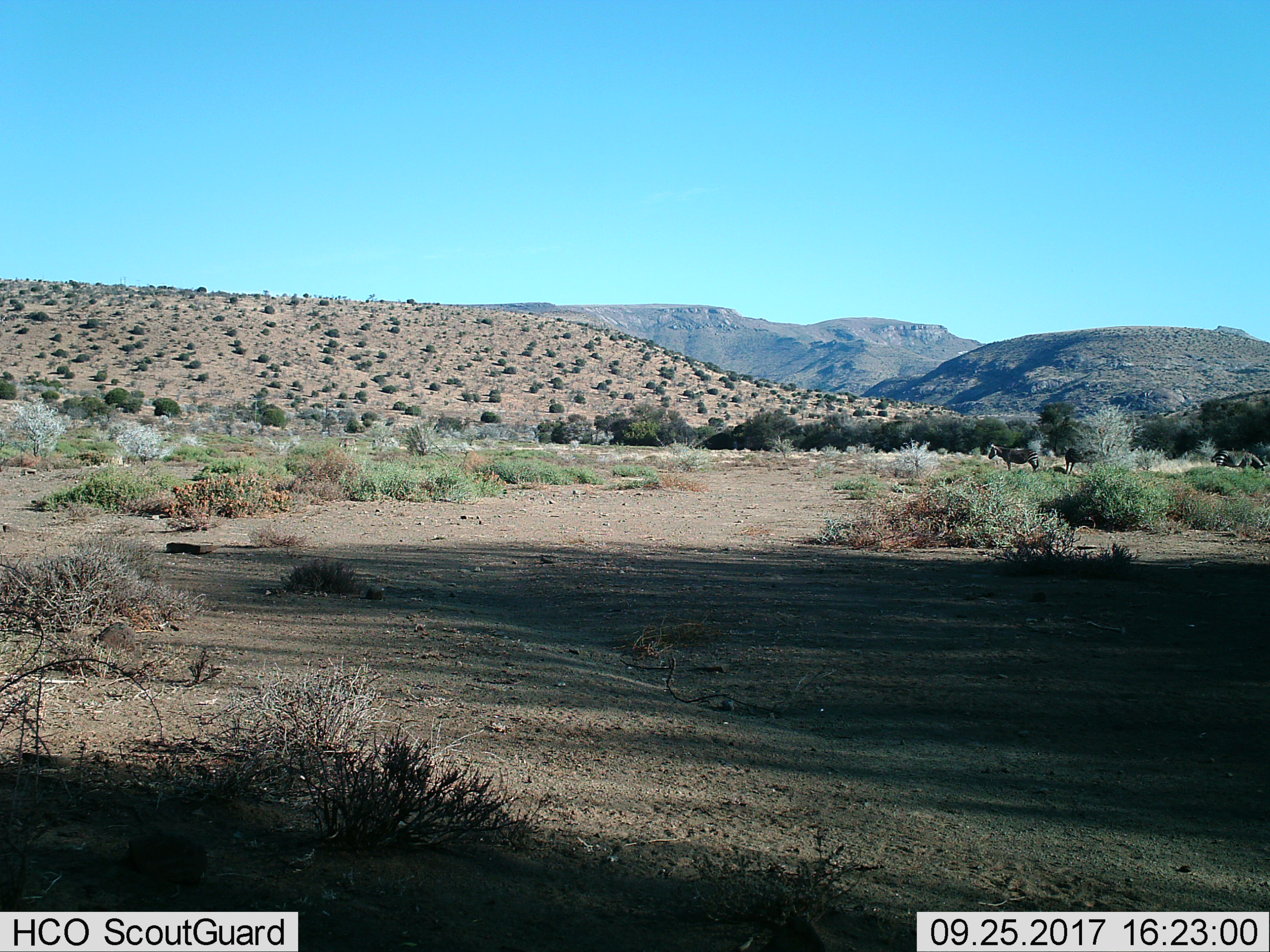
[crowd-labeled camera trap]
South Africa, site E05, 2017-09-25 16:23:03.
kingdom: Animalia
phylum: Chordata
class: Mammalia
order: Perissodactyla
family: Equidae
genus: Equus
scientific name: Equus zebra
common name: mountain zebra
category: zebramountain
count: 3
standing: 83%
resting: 0%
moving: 0%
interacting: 0%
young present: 0%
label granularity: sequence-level